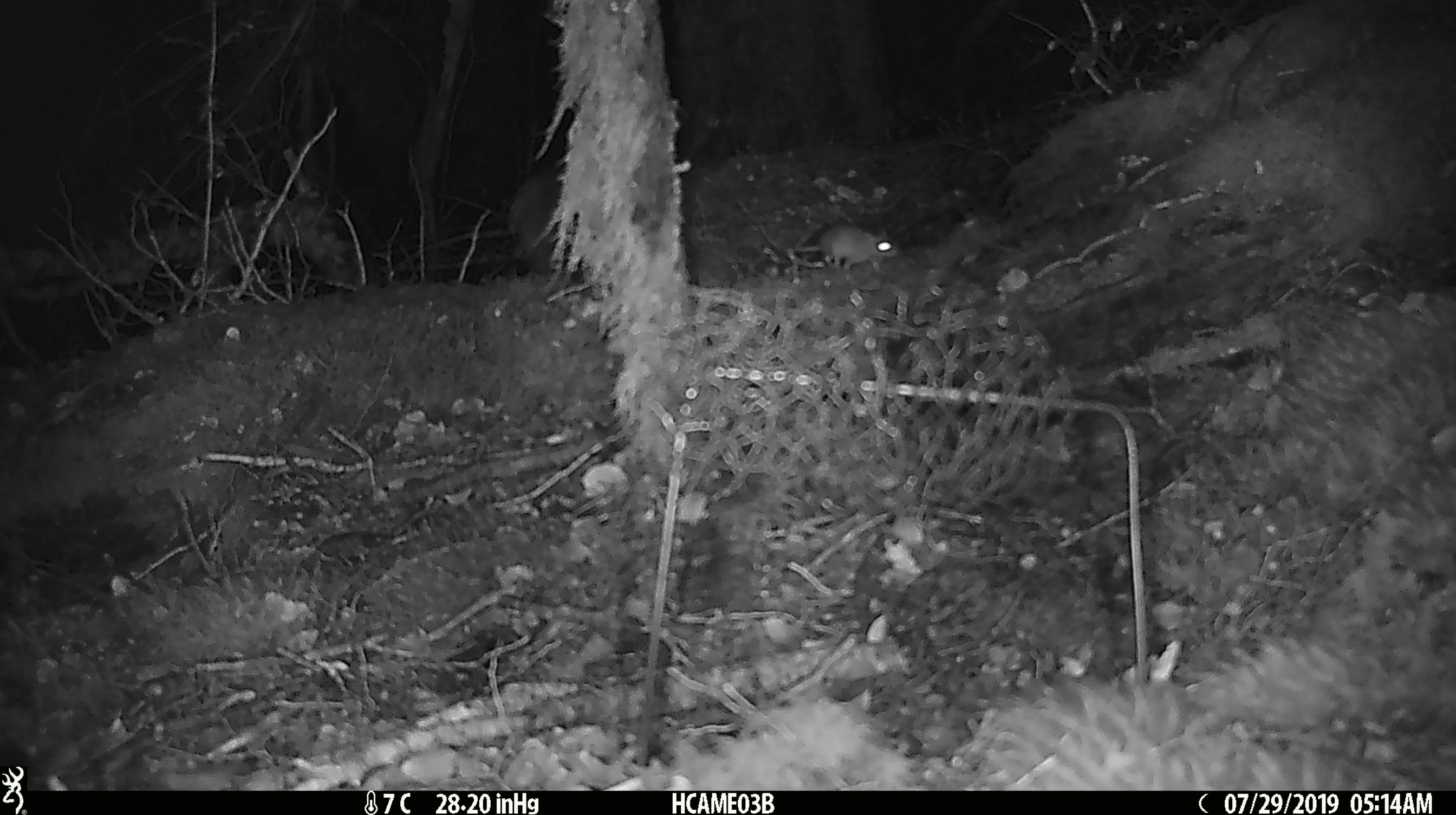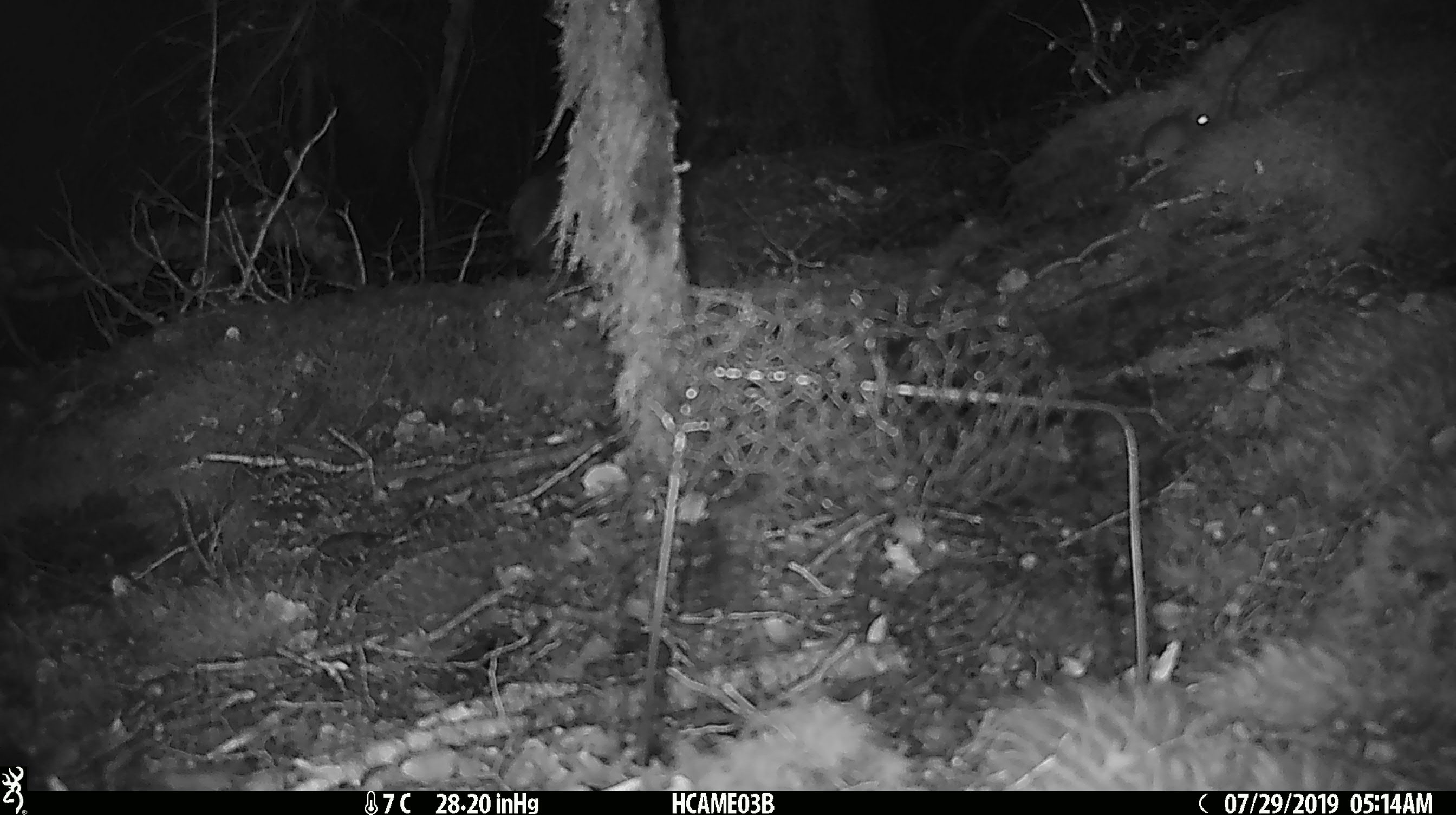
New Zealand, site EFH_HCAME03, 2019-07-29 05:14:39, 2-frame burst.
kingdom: Animalia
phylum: Chordata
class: Mammalia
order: Rodentia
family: Muridae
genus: Mus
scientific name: Mus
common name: mouse